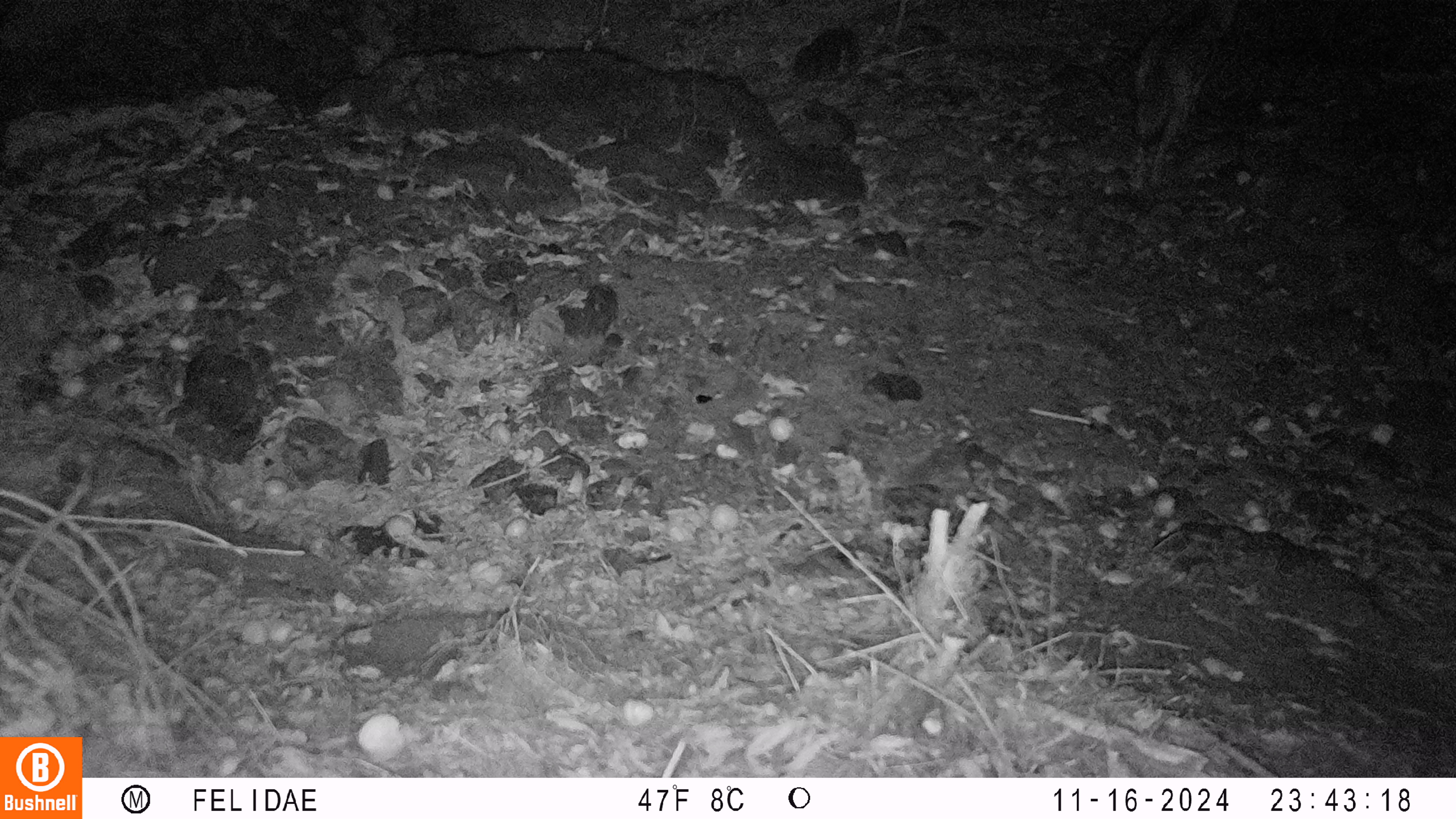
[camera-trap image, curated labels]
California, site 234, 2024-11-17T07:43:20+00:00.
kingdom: Animalia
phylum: Chordata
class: Mammalia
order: Carnivora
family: Canidae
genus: Canis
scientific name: Canis latrans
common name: coyote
Coyote (Canis latrans).